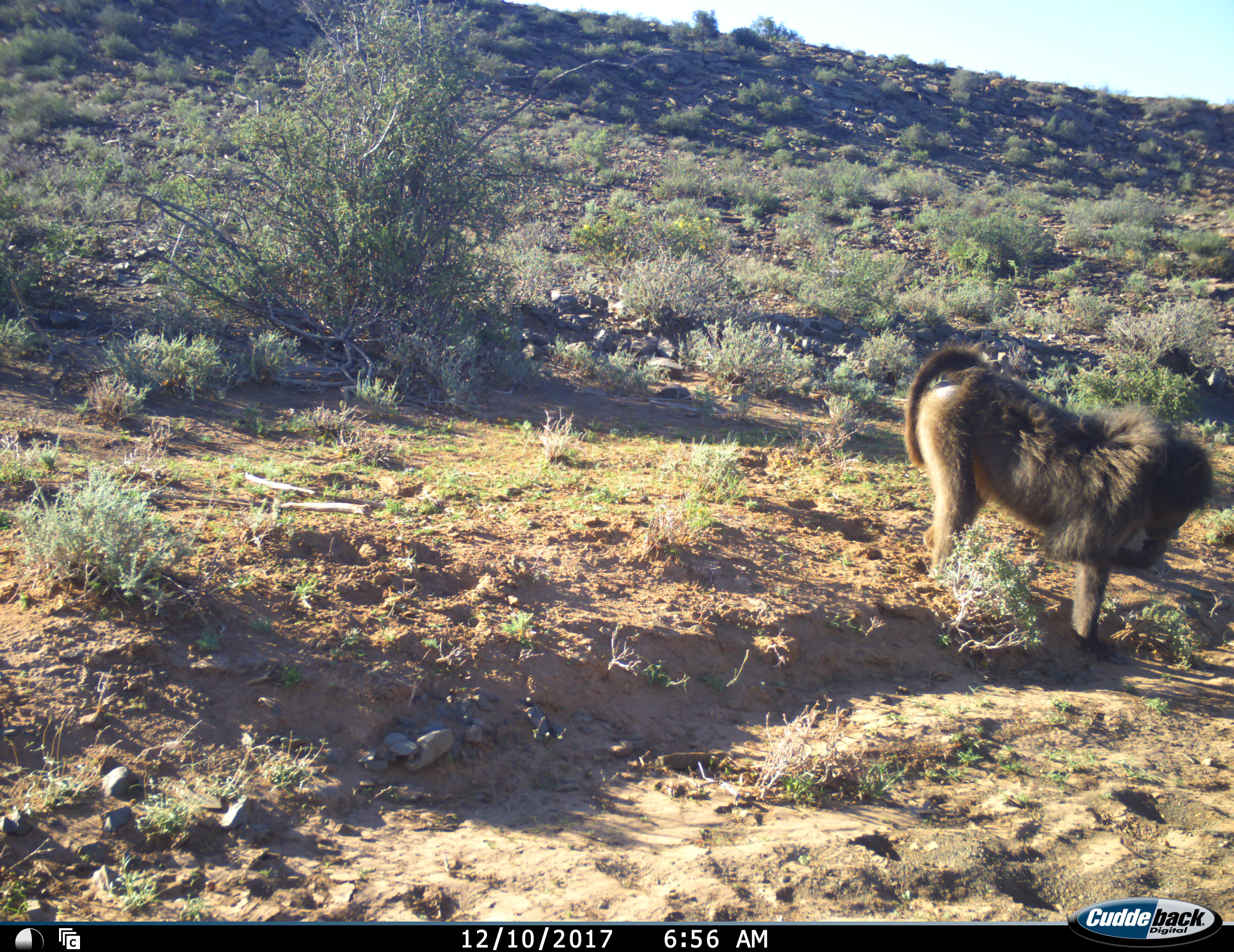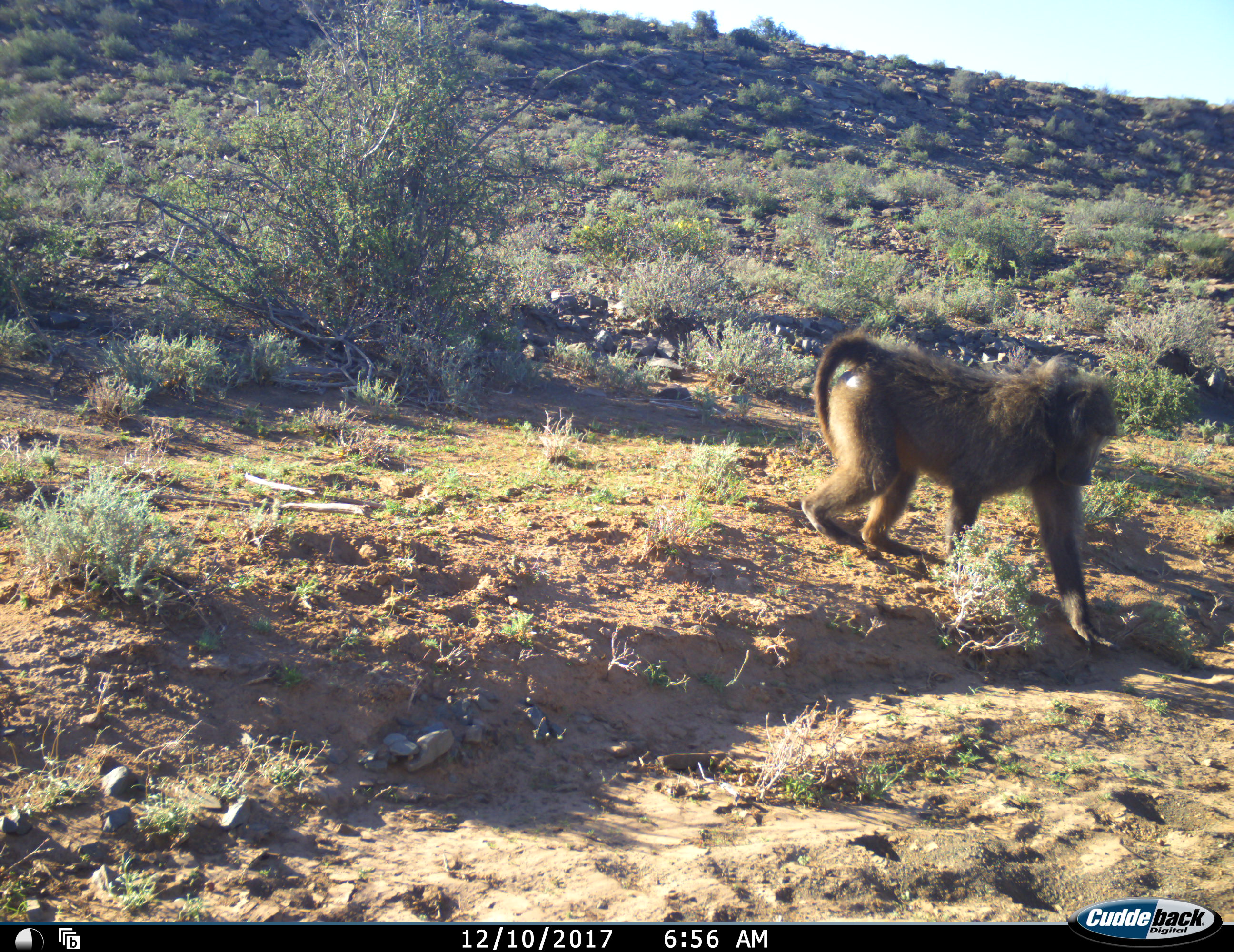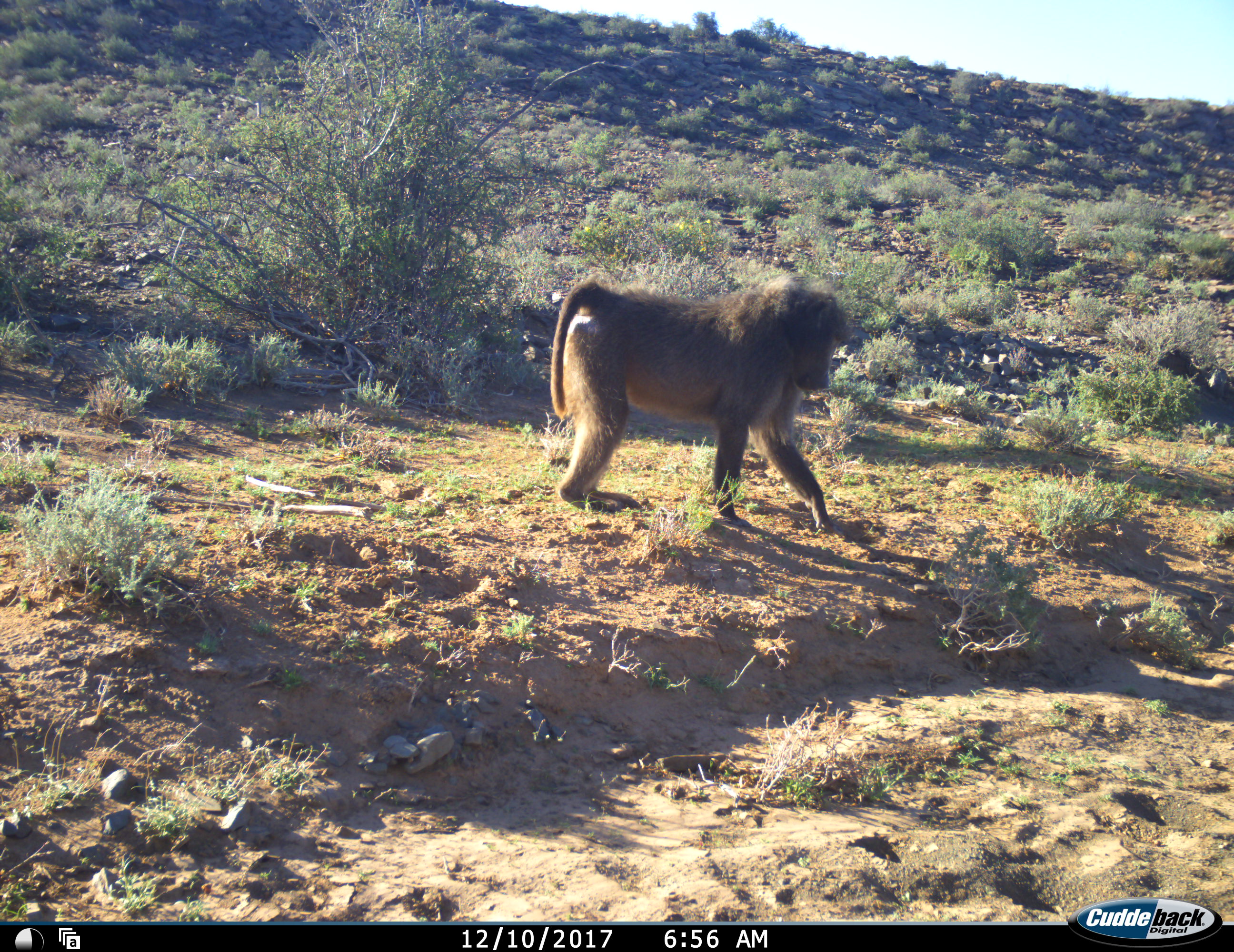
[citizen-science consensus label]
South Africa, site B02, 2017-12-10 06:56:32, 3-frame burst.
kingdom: Animalia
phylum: Chordata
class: Mammalia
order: Primates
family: Cercopithecidae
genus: Papio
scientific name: Papio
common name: baboon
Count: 1.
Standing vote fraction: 0%.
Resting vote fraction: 0%.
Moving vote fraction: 78%.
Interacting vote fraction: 0%.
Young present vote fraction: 0%.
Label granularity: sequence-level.